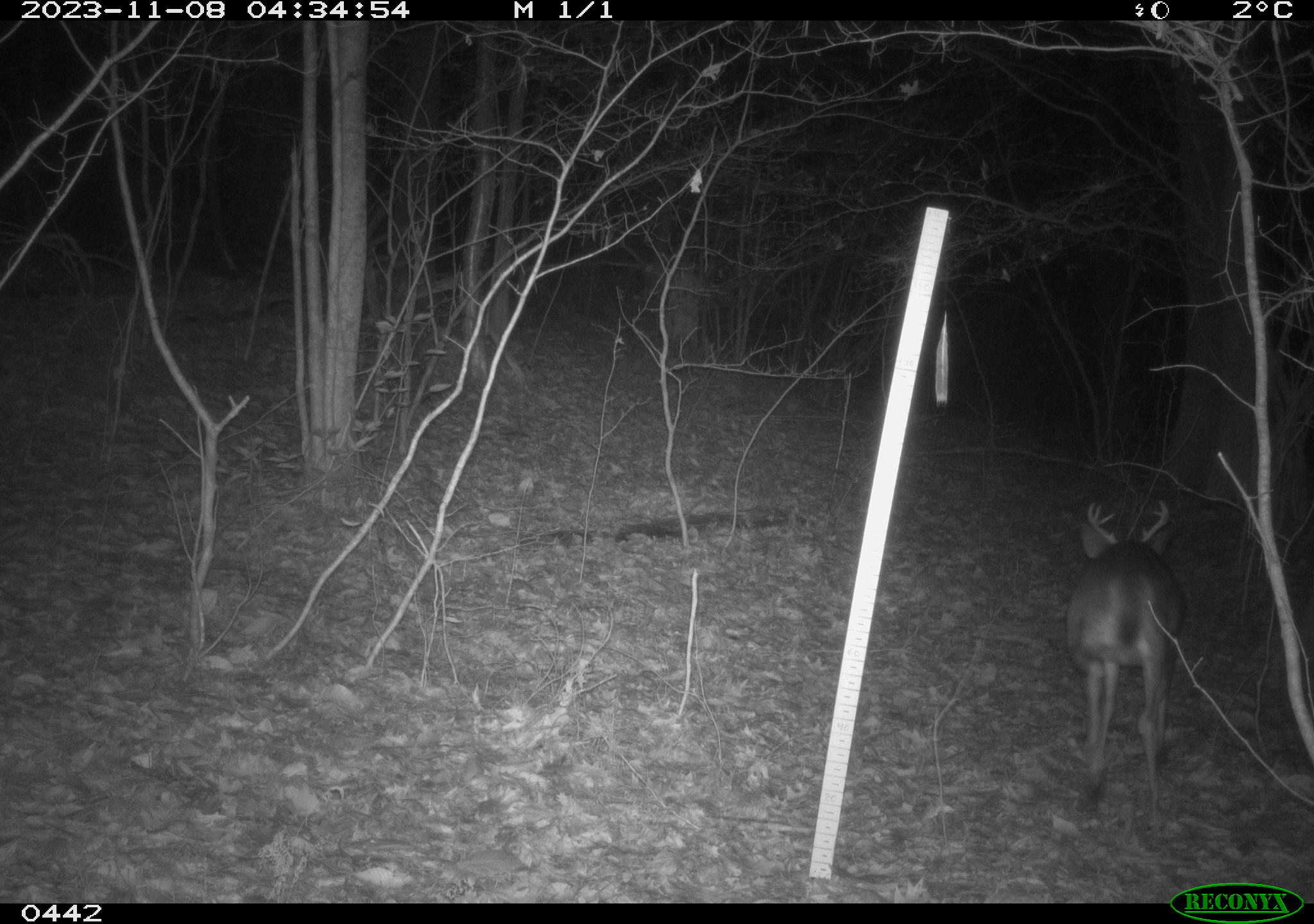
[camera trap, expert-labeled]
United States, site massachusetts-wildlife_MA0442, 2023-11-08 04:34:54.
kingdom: Animalia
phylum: Chordata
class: Mammalia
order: Artiodactyla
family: Cervidae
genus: Odocoileus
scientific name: Odocoileus virginianus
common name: white-tailed deer